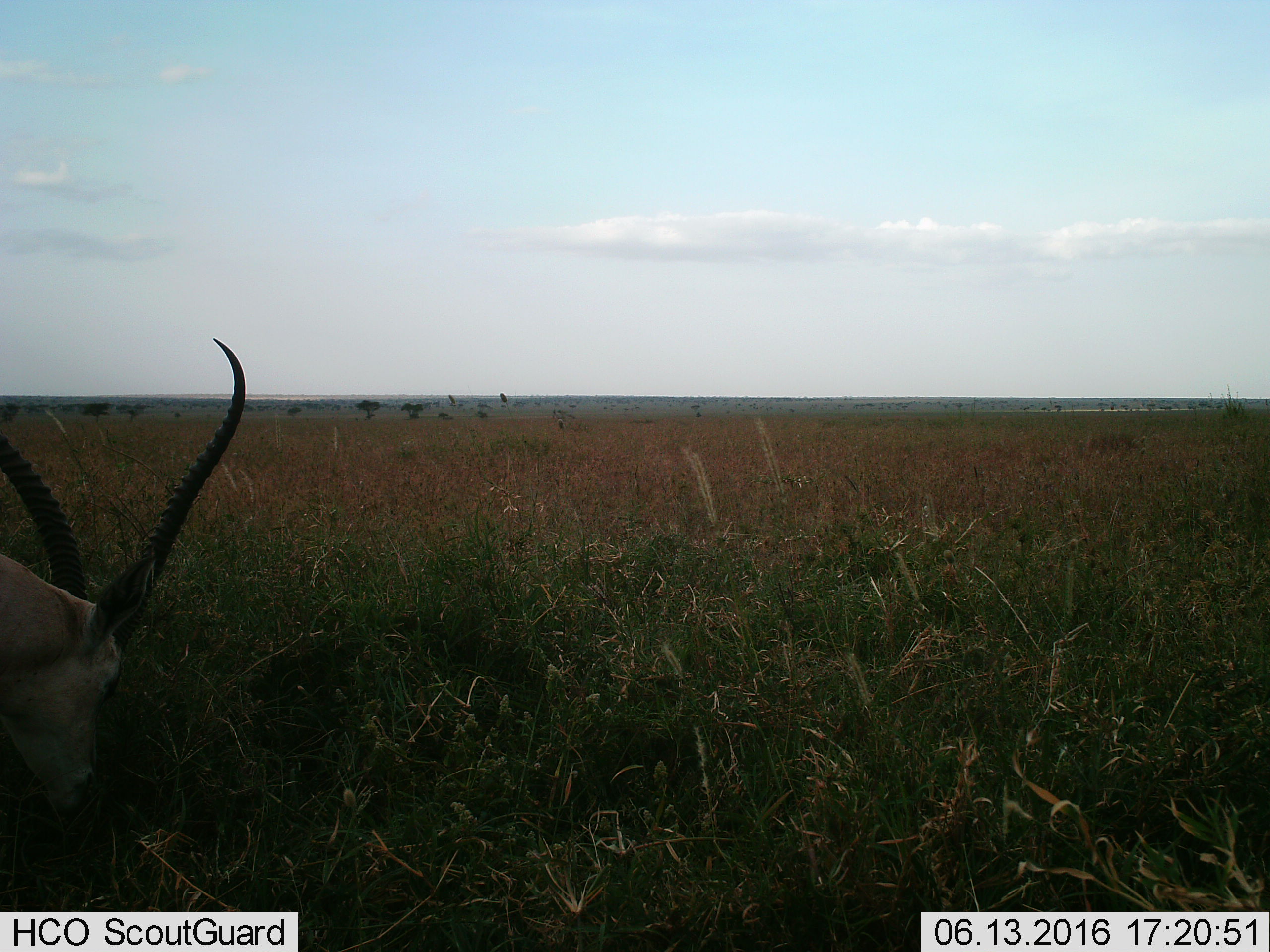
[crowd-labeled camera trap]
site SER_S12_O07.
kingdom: Animalia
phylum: Chordata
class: Mammalia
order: Artiodactyla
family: Bovidae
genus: Nanger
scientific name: Nanger granti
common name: grant's gazelle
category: gazellegrants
Gazellegrants (grant's gazelle) (Nanger granti), count 1. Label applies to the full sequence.